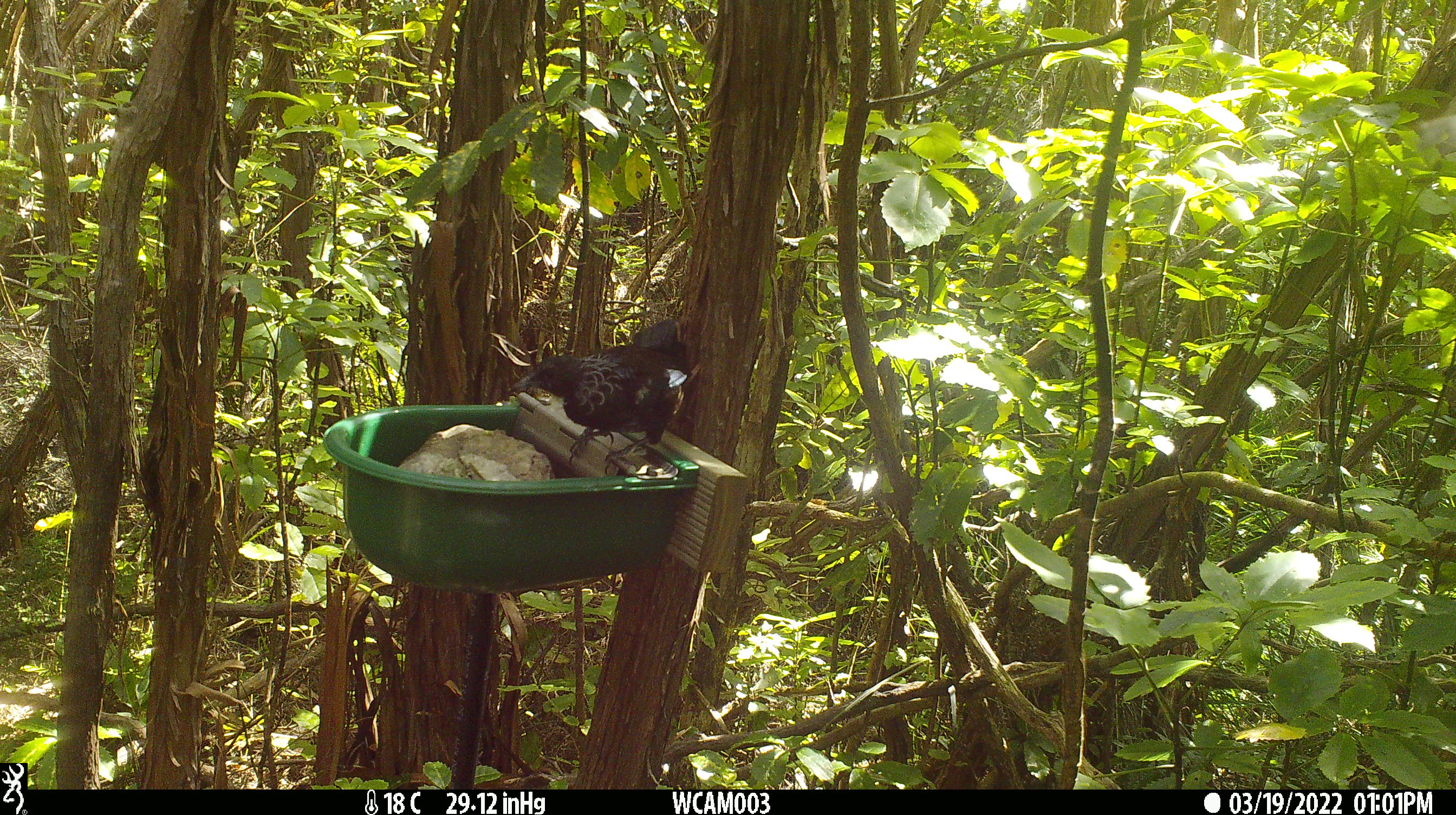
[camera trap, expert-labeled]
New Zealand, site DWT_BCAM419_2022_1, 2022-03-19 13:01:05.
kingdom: Animalia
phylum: Chordata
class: Aves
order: Passeriformes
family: Meliphagidae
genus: Prosthemadera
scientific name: Prosthemadera novaeseelandiae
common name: tui